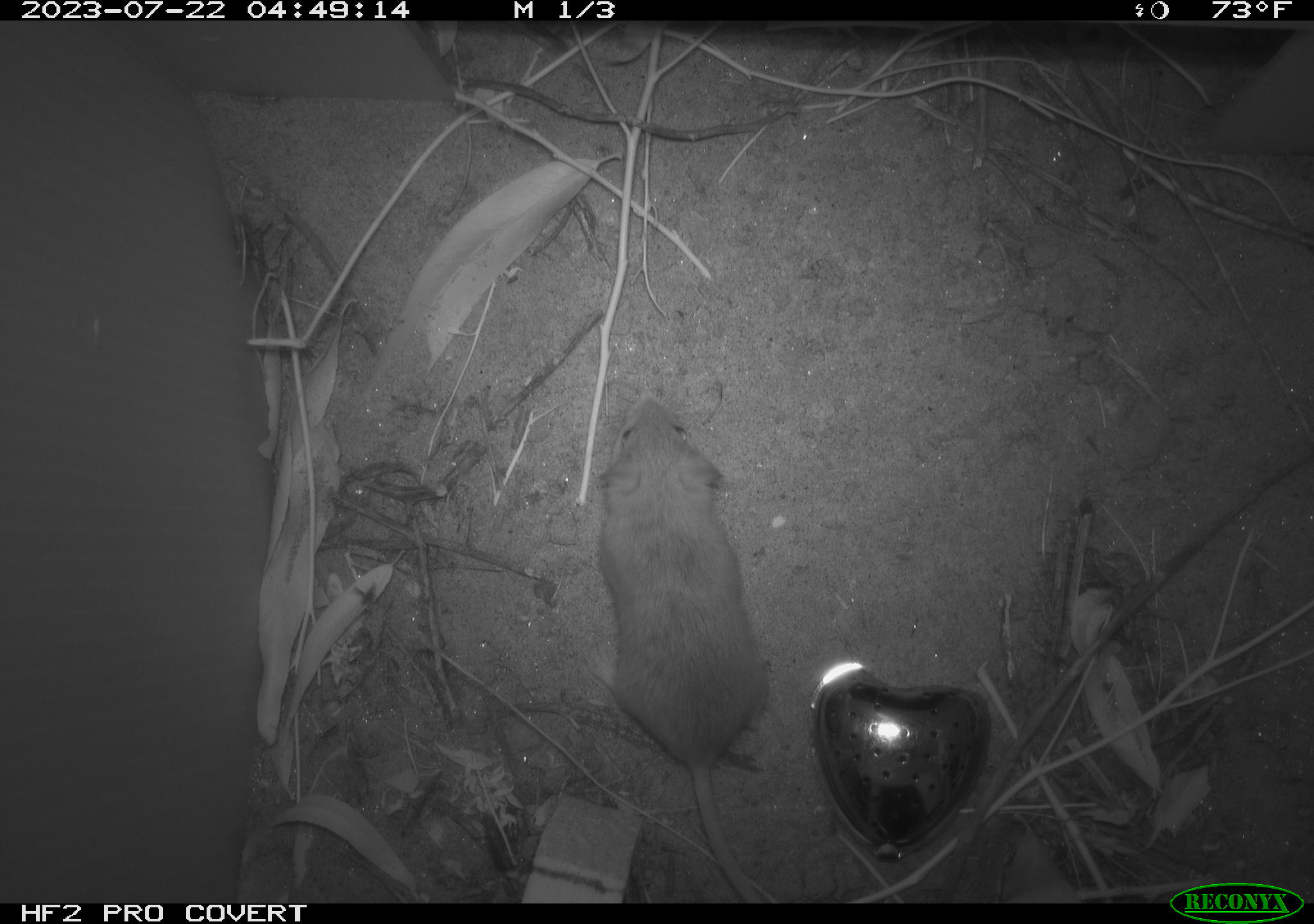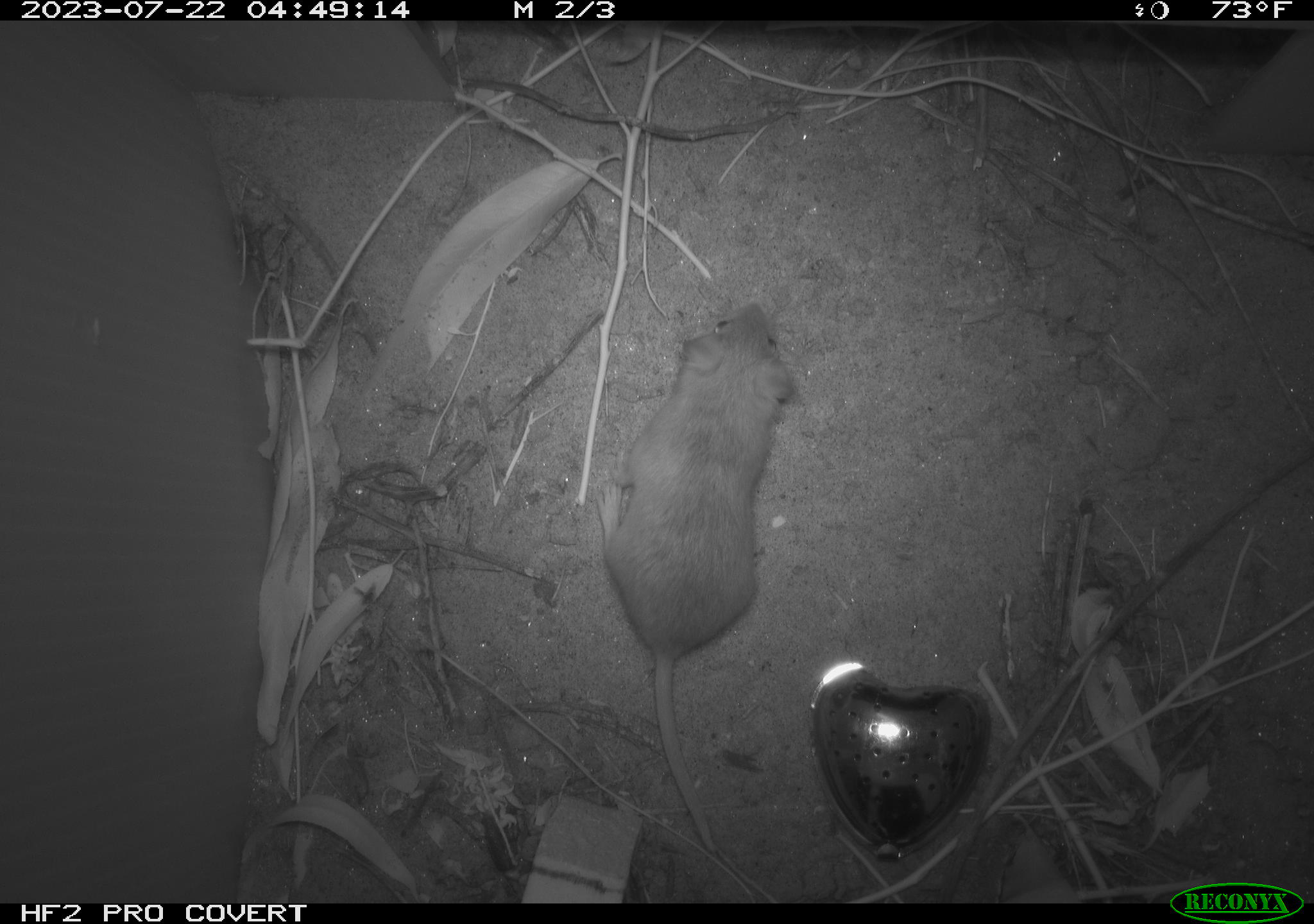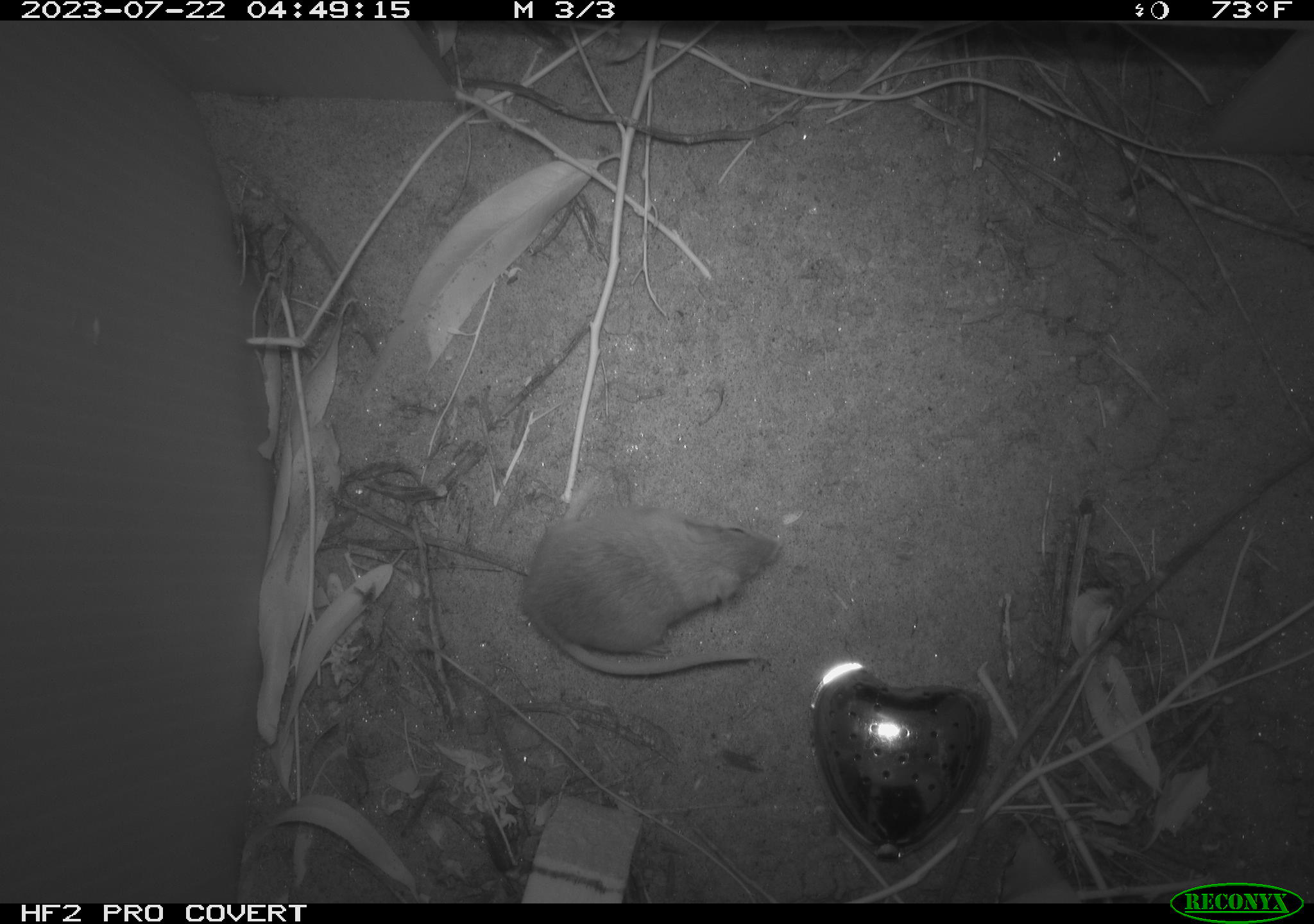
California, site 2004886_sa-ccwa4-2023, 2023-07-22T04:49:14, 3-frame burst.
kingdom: Animalia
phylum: Chordata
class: Mammalia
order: Rodentia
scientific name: Rodentia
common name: mouse species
Mouse species (Rodentia).